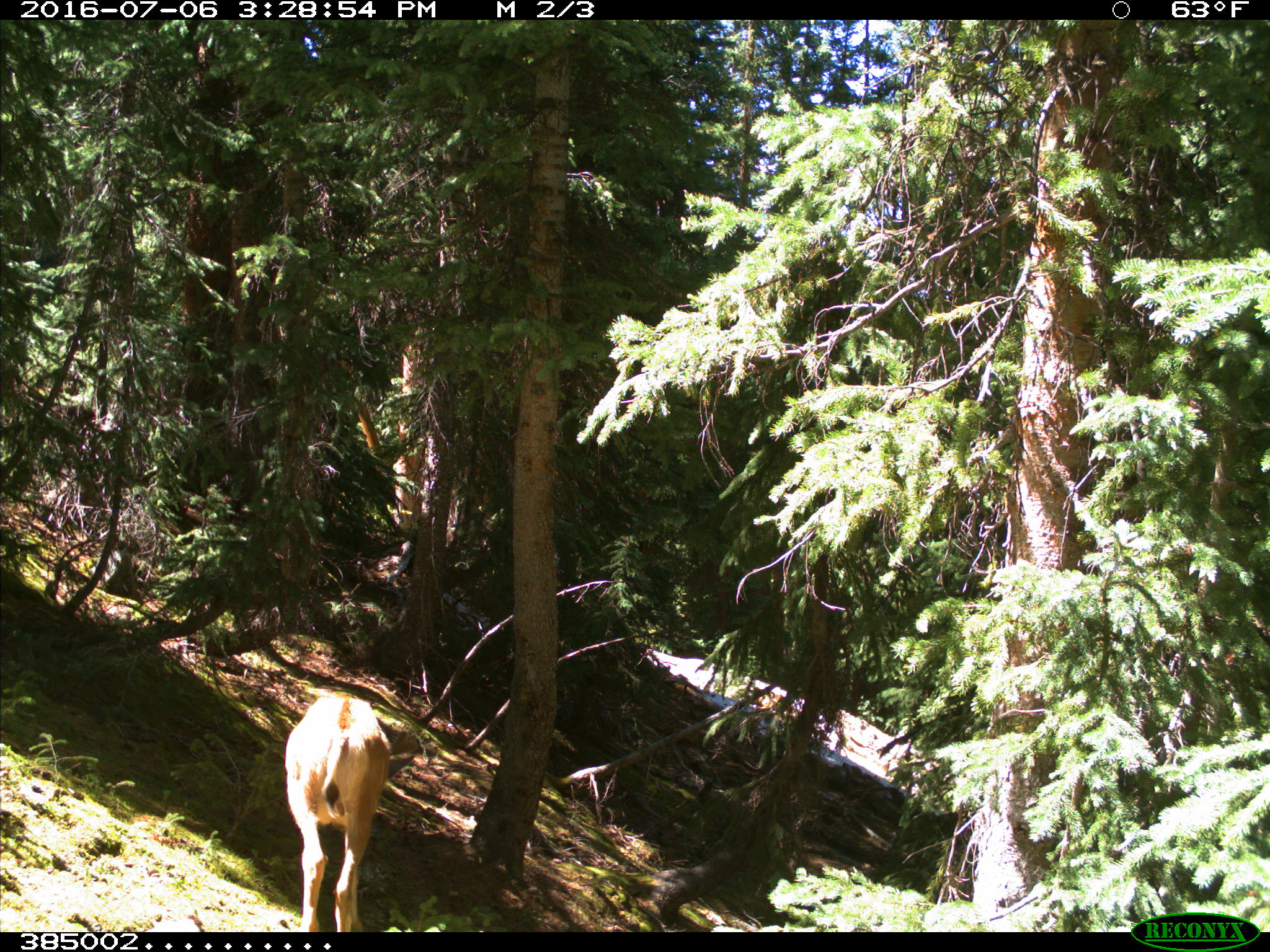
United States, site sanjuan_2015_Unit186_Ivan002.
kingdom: Animalia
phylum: Chordata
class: Mammalia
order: Artiodactyla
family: Cervidae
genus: Odocoileus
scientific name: Odocoileus hemionus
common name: mule deer